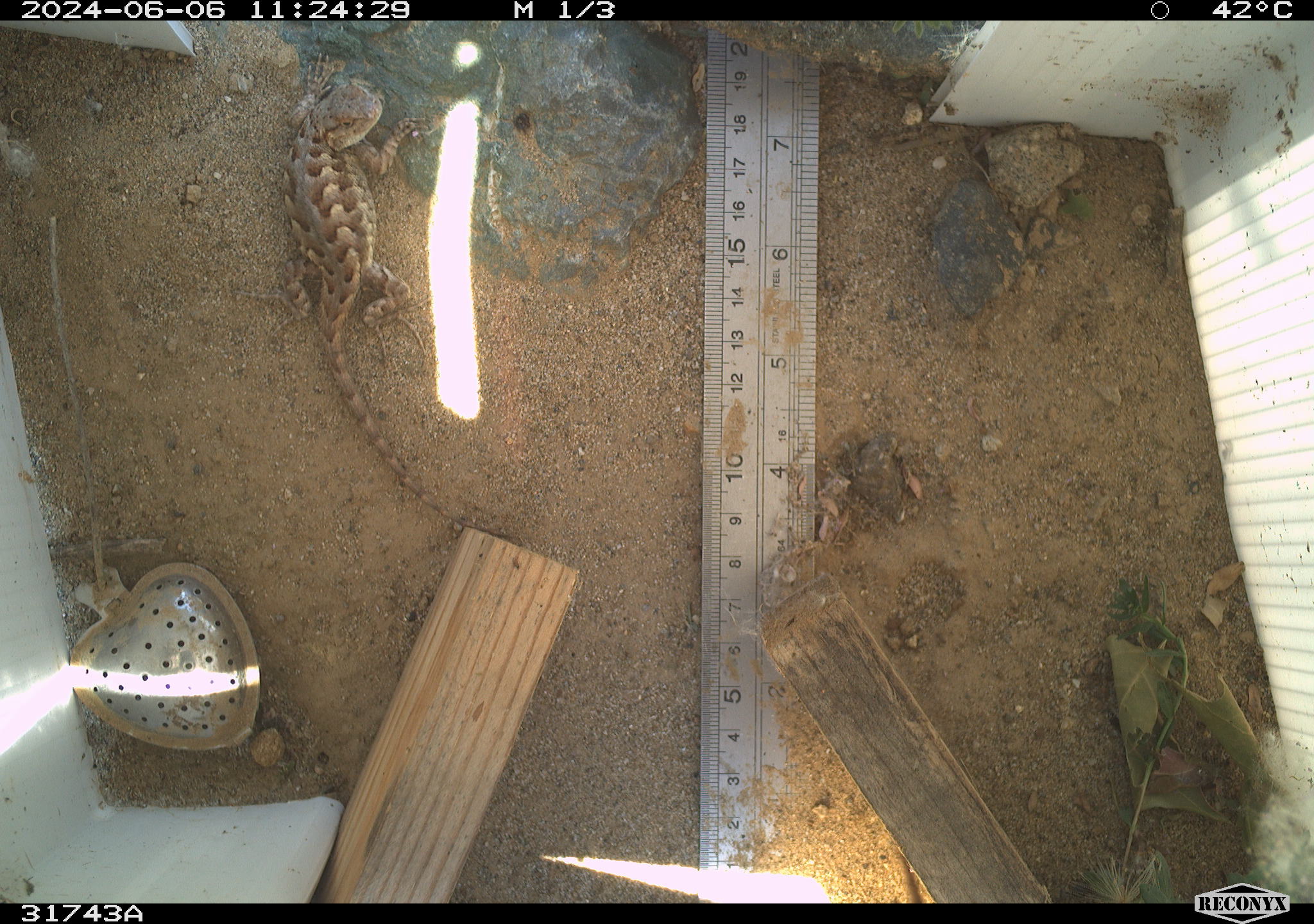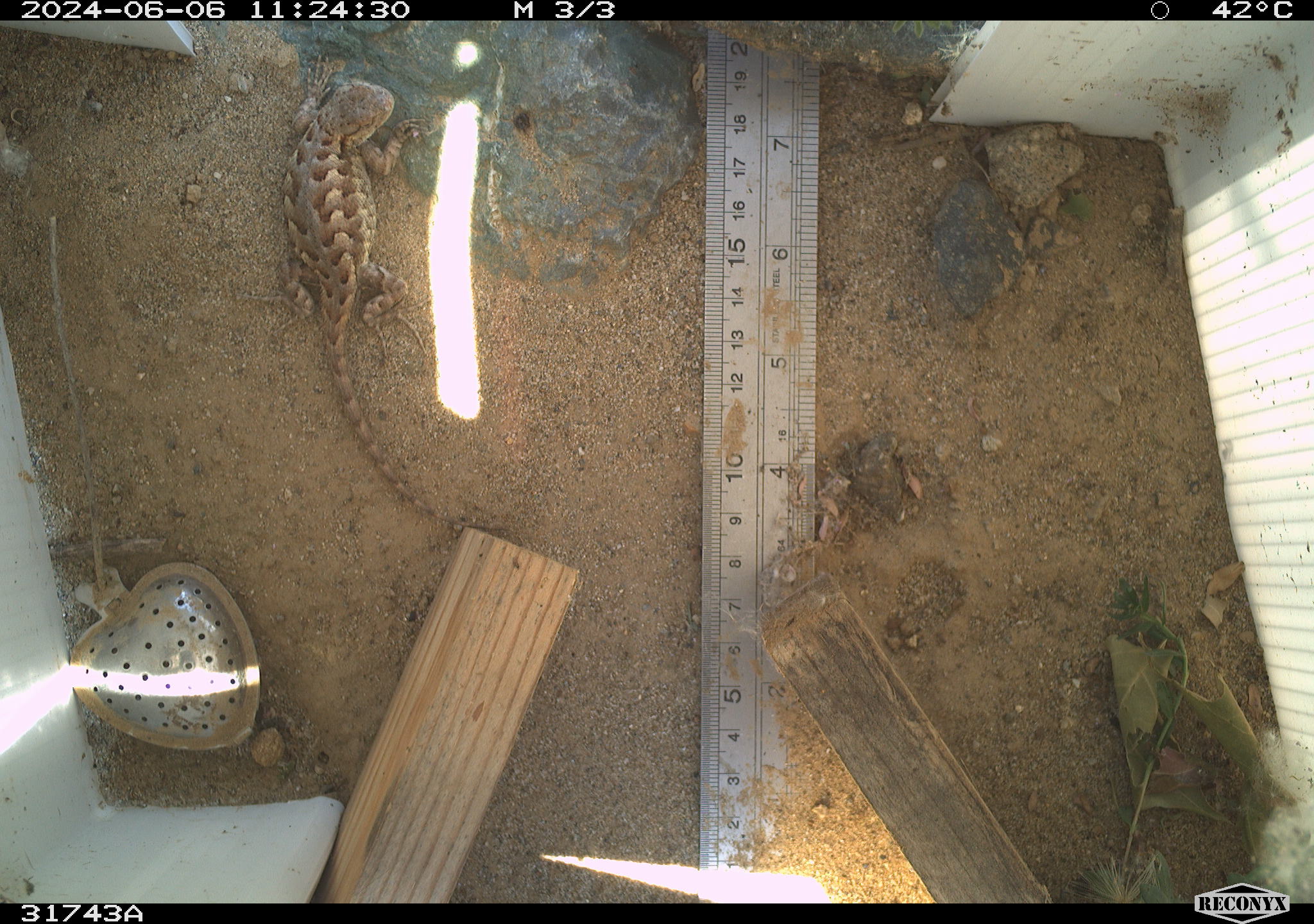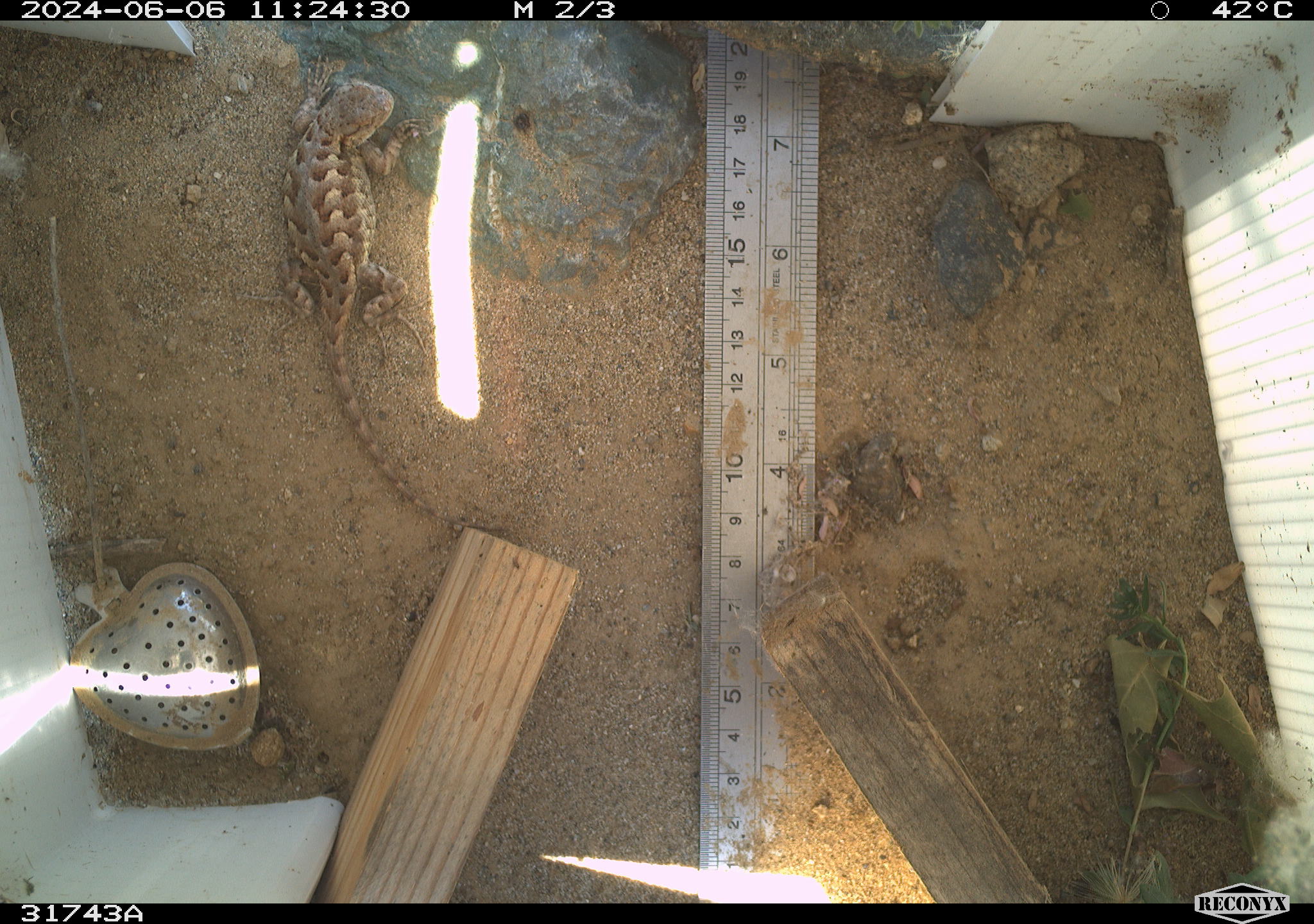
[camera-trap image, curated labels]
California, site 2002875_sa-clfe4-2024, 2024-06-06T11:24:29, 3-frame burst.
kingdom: Animalia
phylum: Chordata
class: Reptilia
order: Squamata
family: Phrynosomatidae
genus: Sceloporus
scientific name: Sceloporus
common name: spiny lizards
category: sceloporus species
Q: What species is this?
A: Sceloporus species (spiny lizards) (Sceloporus).